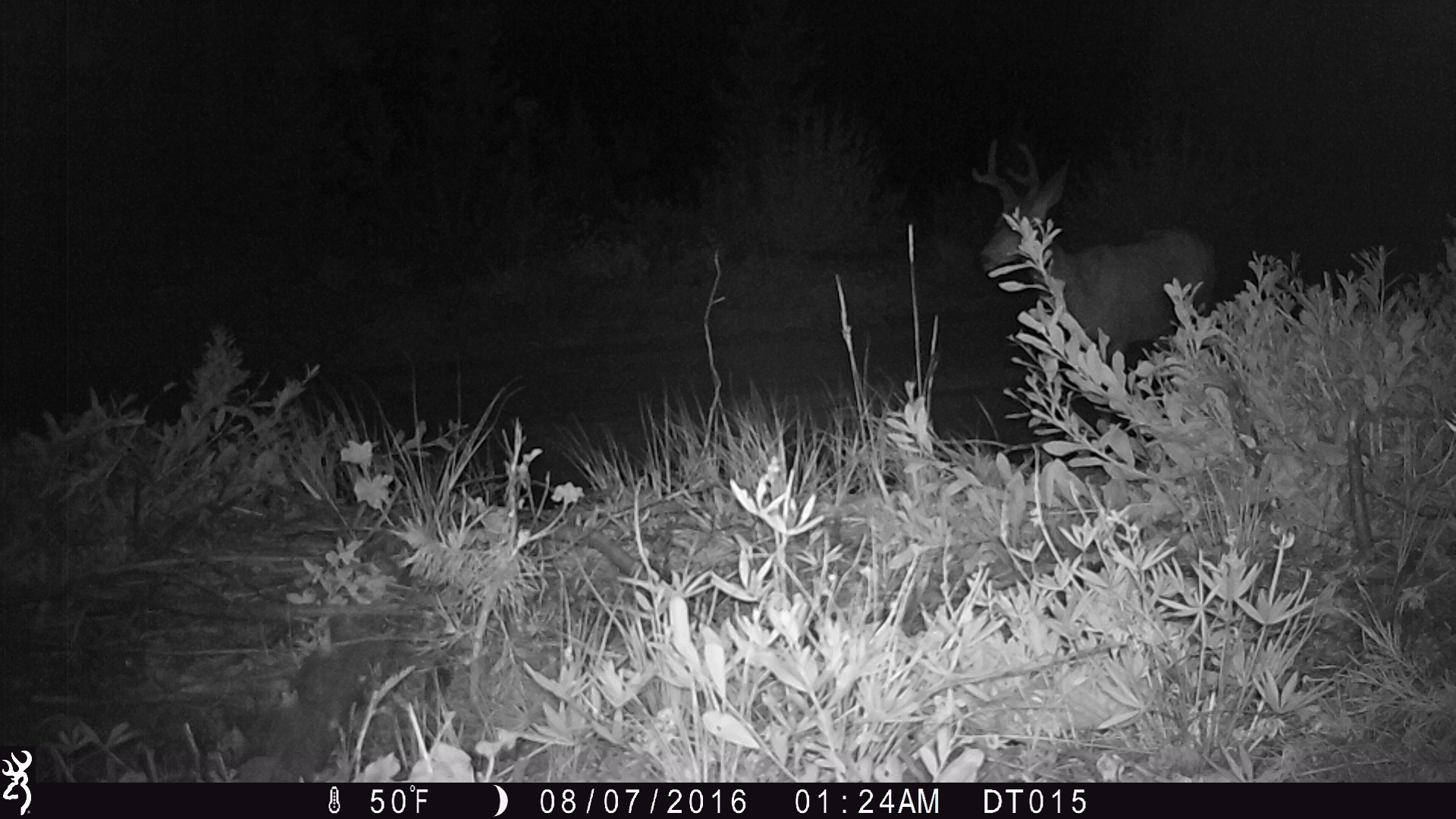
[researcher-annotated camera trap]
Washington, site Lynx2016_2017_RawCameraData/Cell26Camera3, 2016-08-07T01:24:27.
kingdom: Animalia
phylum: Chordata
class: Mammalia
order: Artiodactyla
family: Cervidae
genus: Odocoileus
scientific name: Odocoileus hemionus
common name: mule deer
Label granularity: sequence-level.